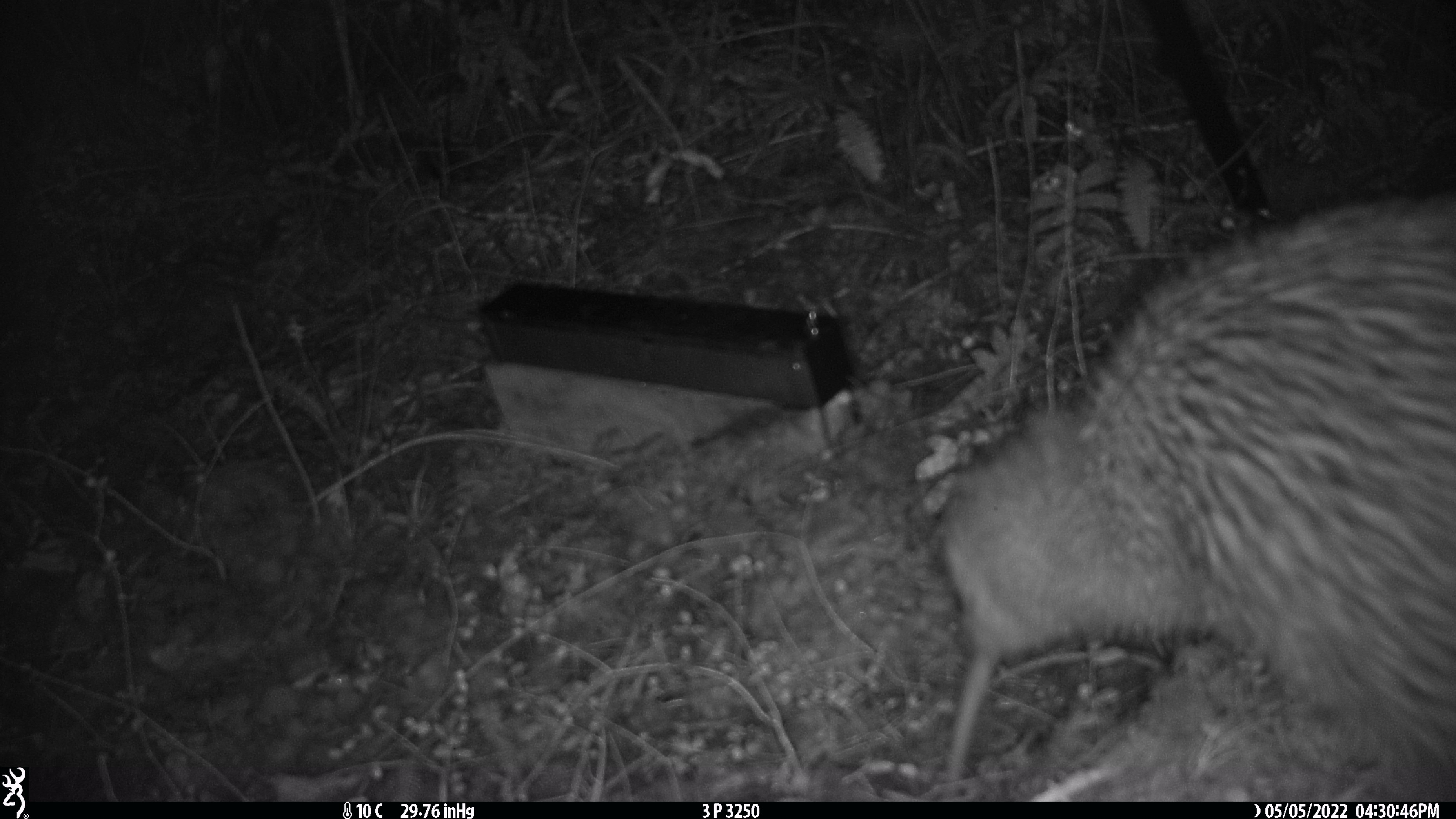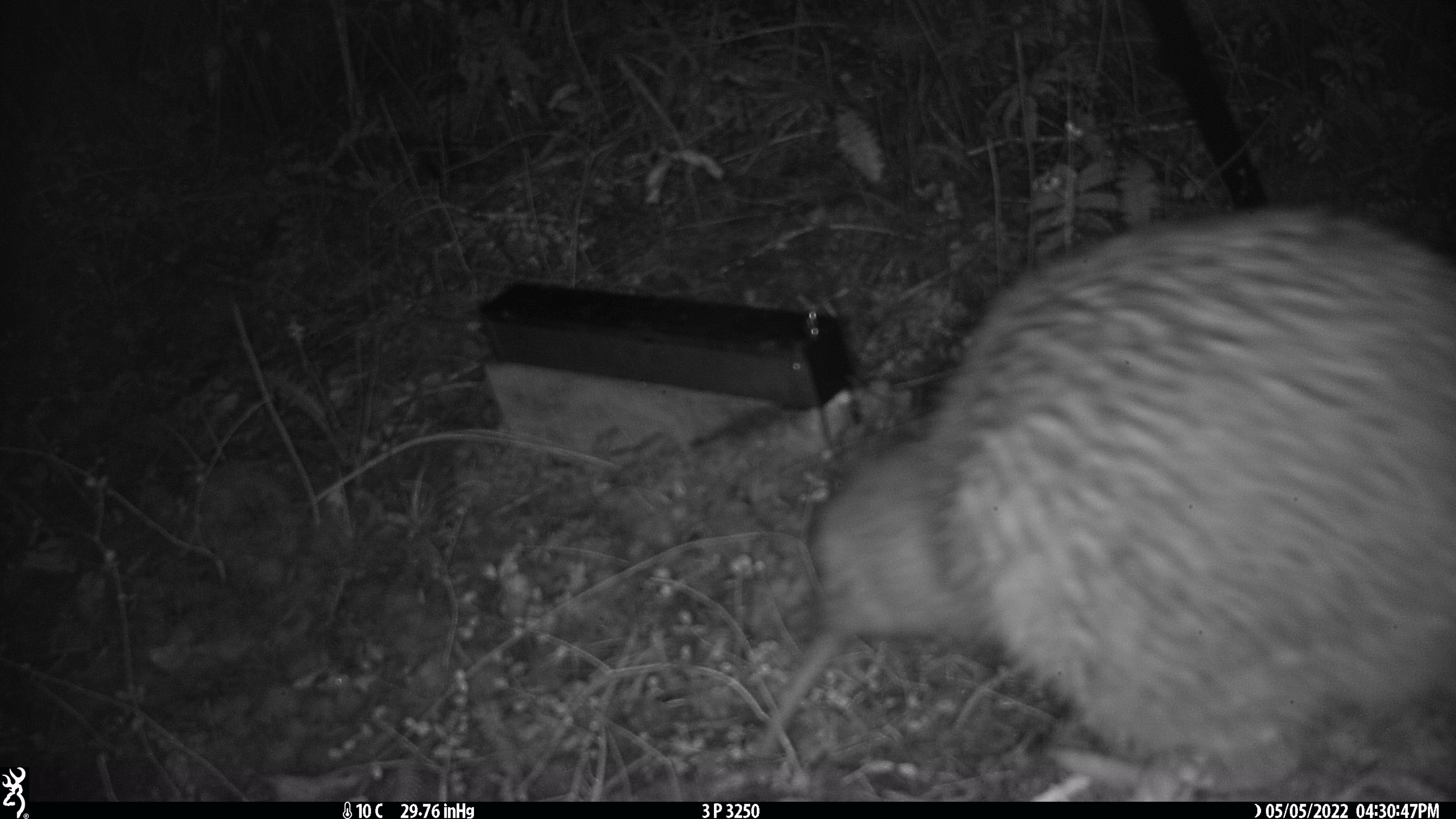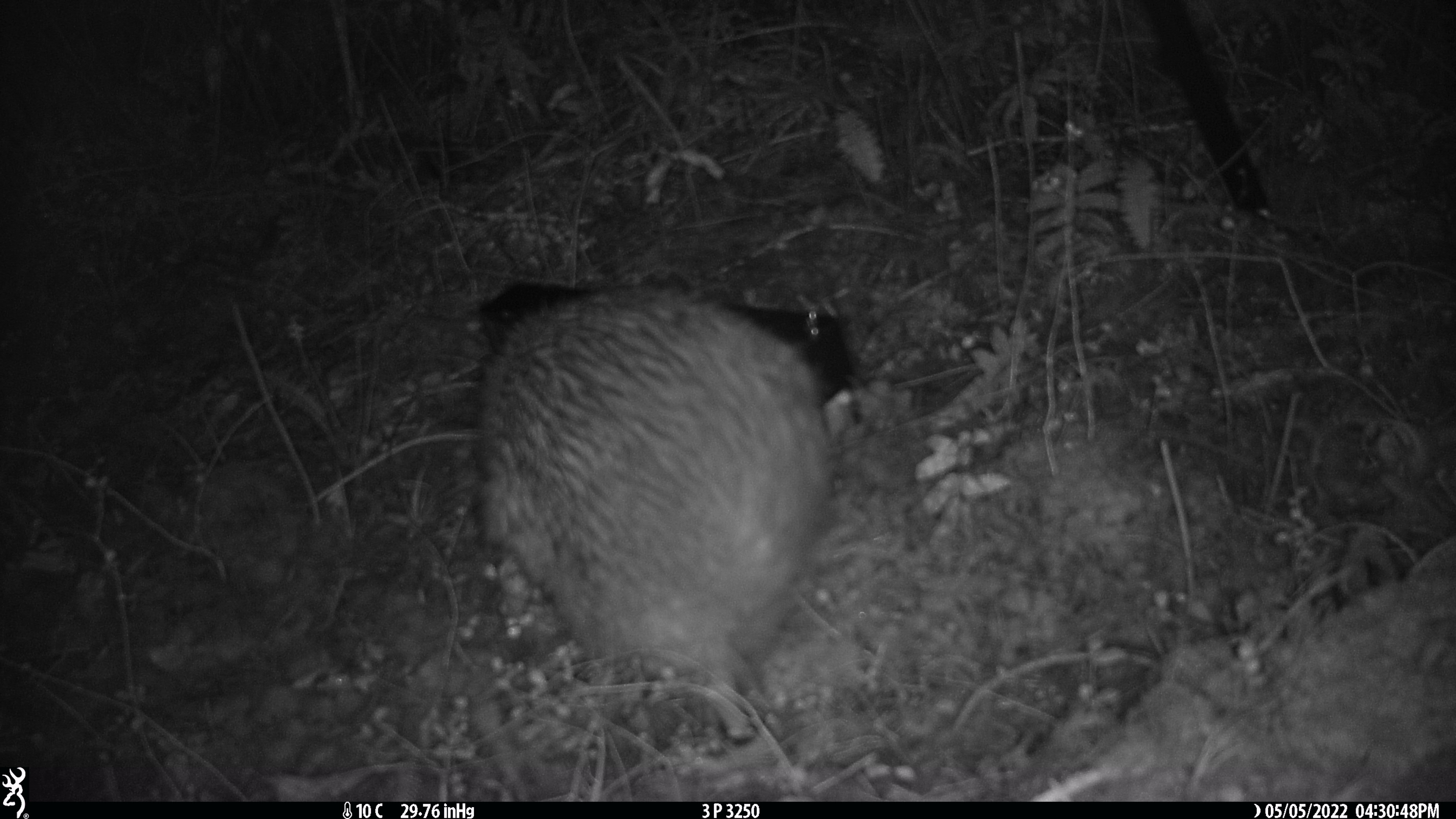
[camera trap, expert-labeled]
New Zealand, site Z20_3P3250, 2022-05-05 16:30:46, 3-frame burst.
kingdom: Animalia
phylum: Chordata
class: Aves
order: Apterygiformes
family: Apterygidae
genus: Apteryx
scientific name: Apteryx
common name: kiwi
Kiwi (Apteryx).